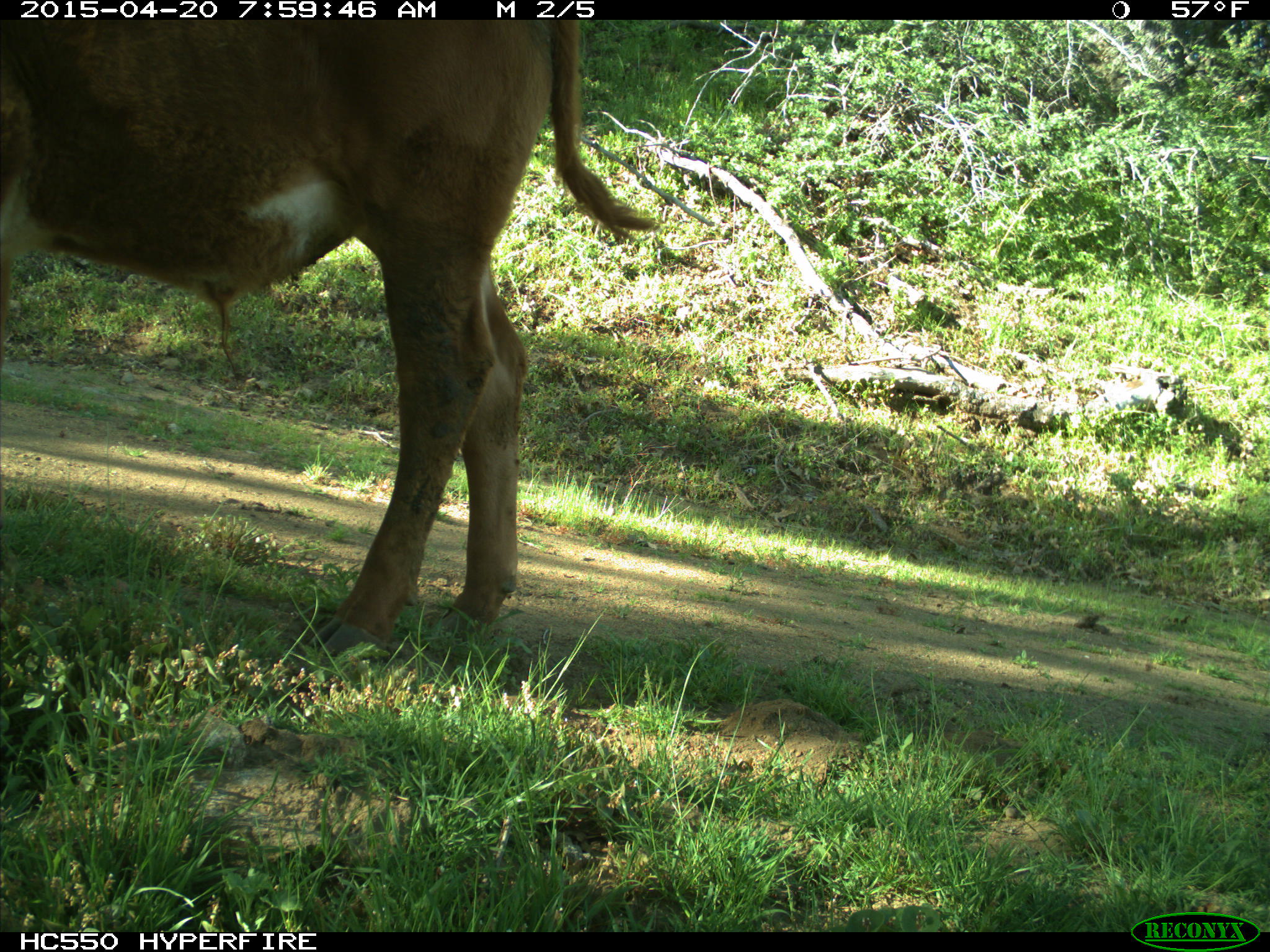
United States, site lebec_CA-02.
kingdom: Animalia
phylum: Chordata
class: Mammalia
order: Artiodactyla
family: Bovidae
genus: Bos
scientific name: Bos taurus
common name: domestic cow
Bos taurus (domestic cow).